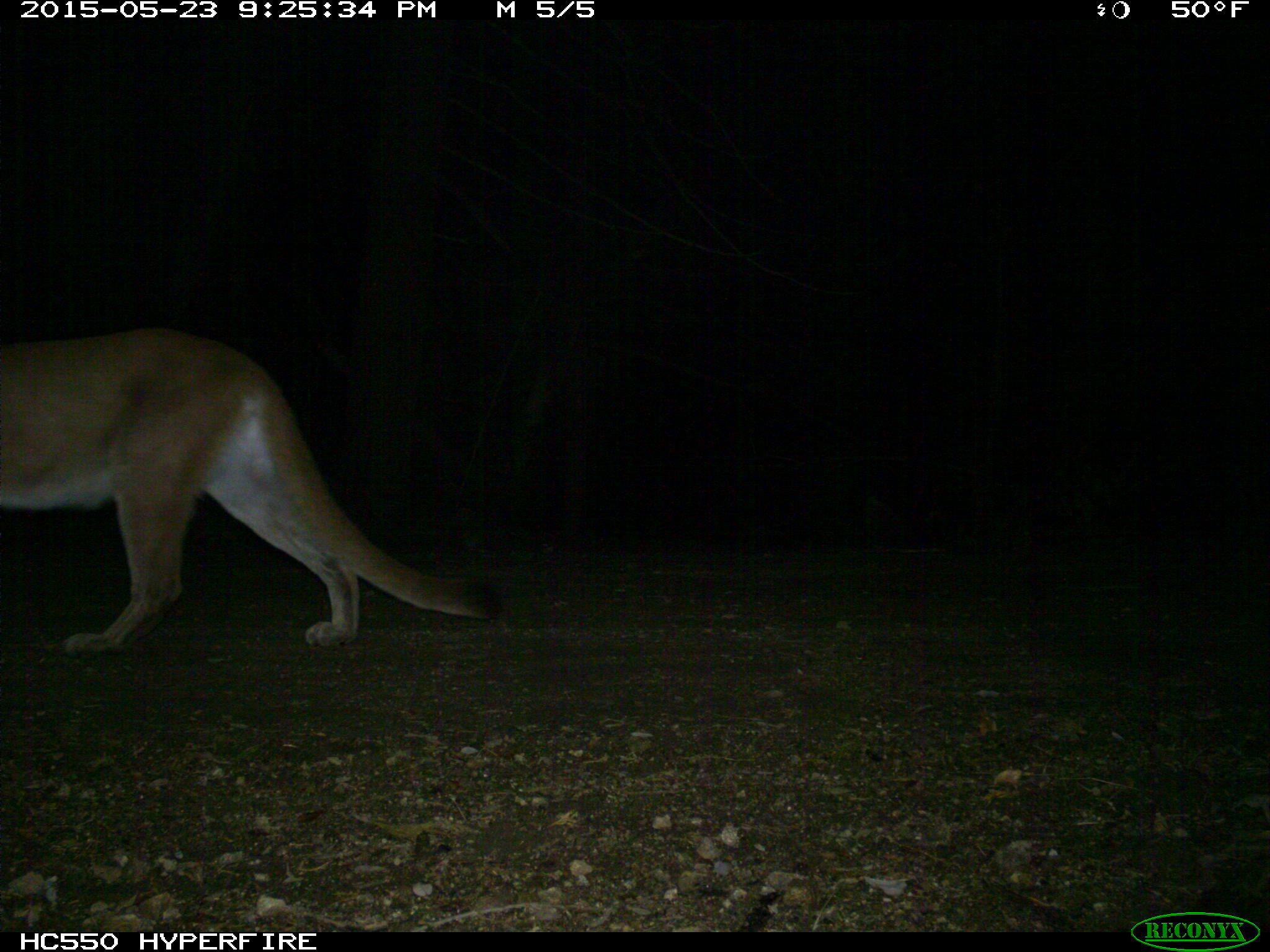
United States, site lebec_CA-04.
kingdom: Animalia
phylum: Chordata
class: Mammalia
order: Carnivora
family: Felidae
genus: Puma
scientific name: Puma concolor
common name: mountain lion